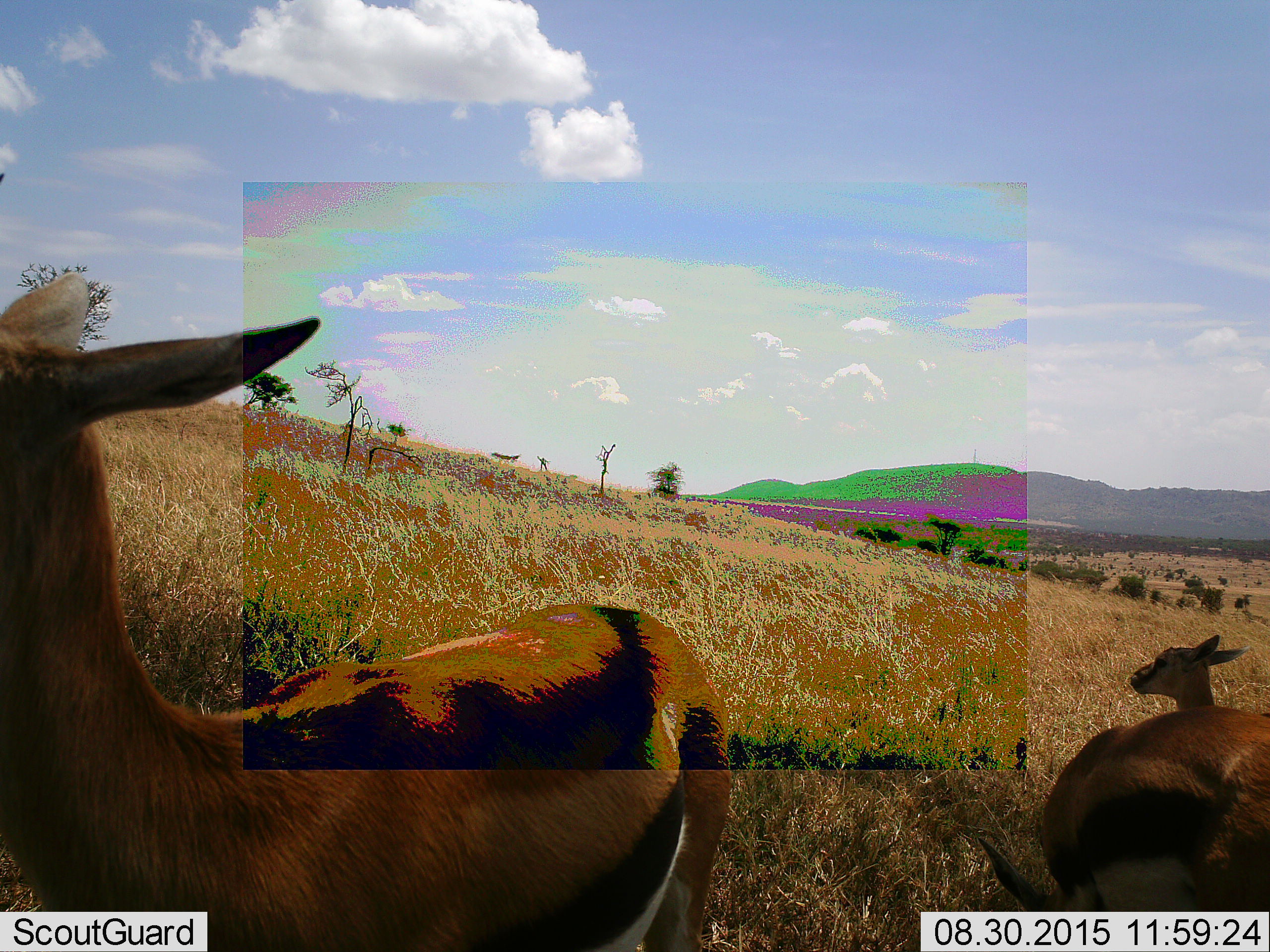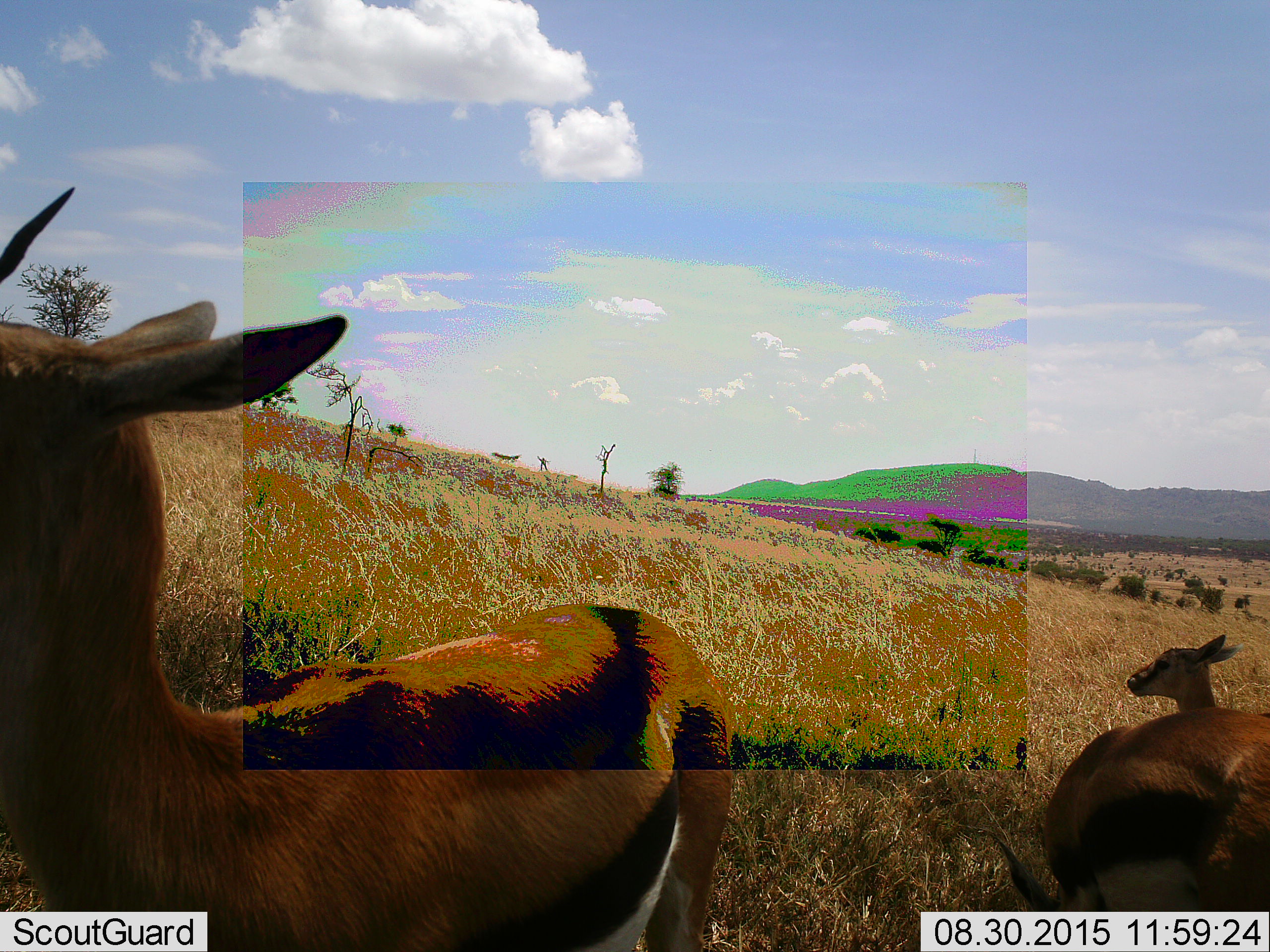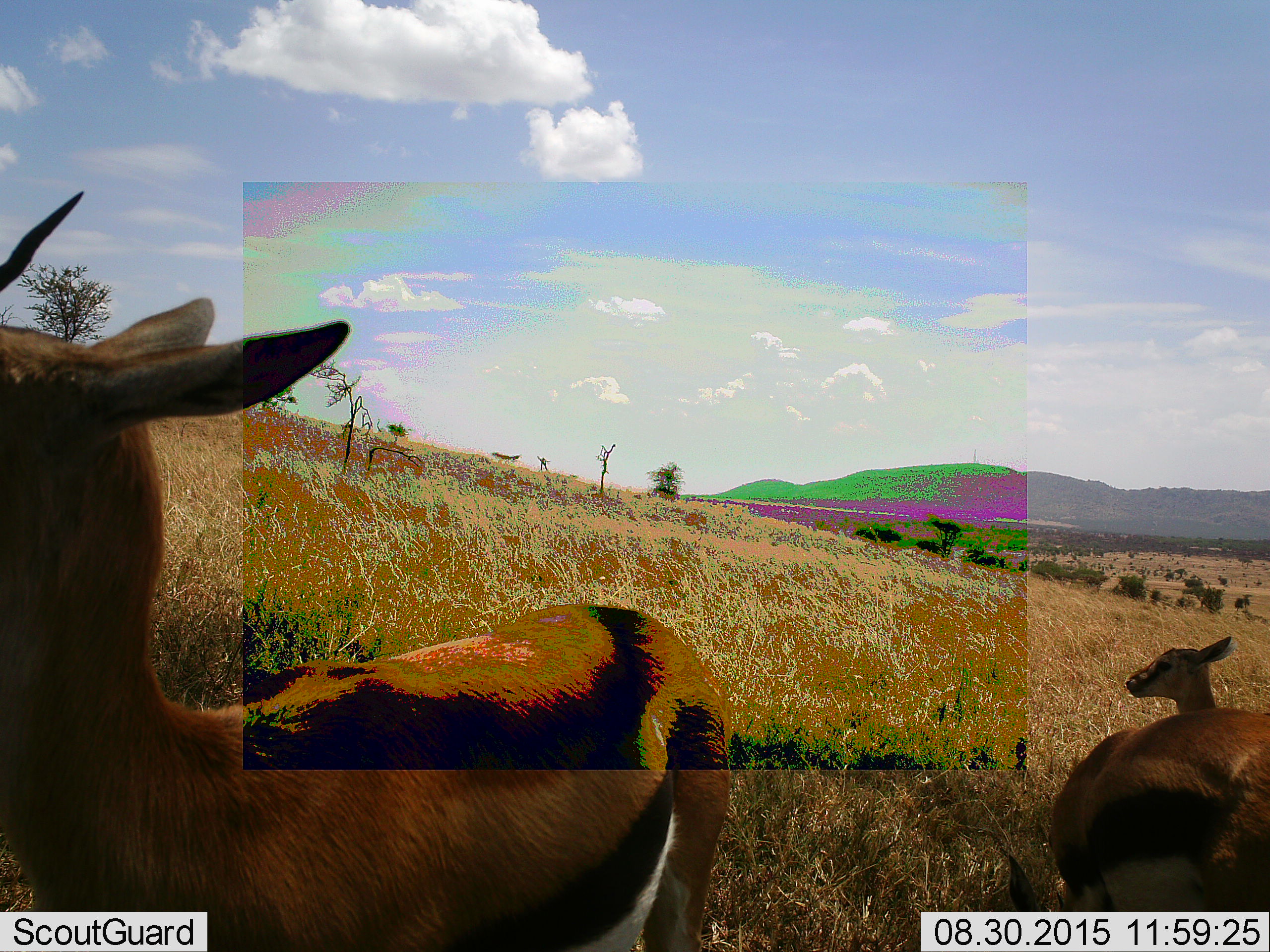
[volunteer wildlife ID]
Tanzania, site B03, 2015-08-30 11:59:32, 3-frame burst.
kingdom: Animalia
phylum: Chordata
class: Mammalia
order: Artiodactyla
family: Bovidae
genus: Eudorcas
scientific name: Eudorcas thomsonii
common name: thomson's gazelle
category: gazellethomsons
Gazellethomsons (thomson's gazelle) (Eudorcas thomsonii), count 3. Behavior (volunteer vote fractions): standing 93%, resting 7%, moving 0%, interacting 0%. Young present (vote fraction): 53%. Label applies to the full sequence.